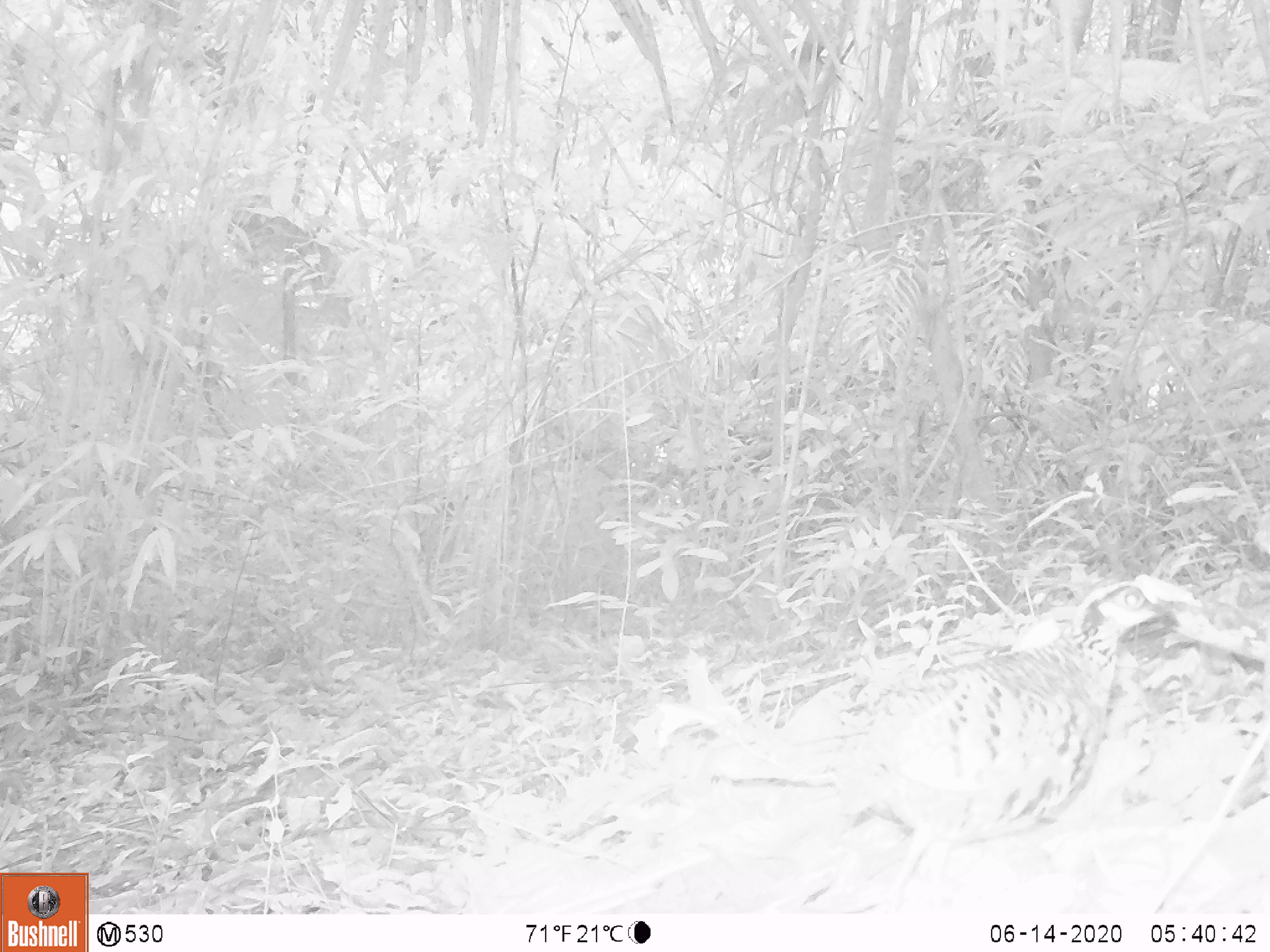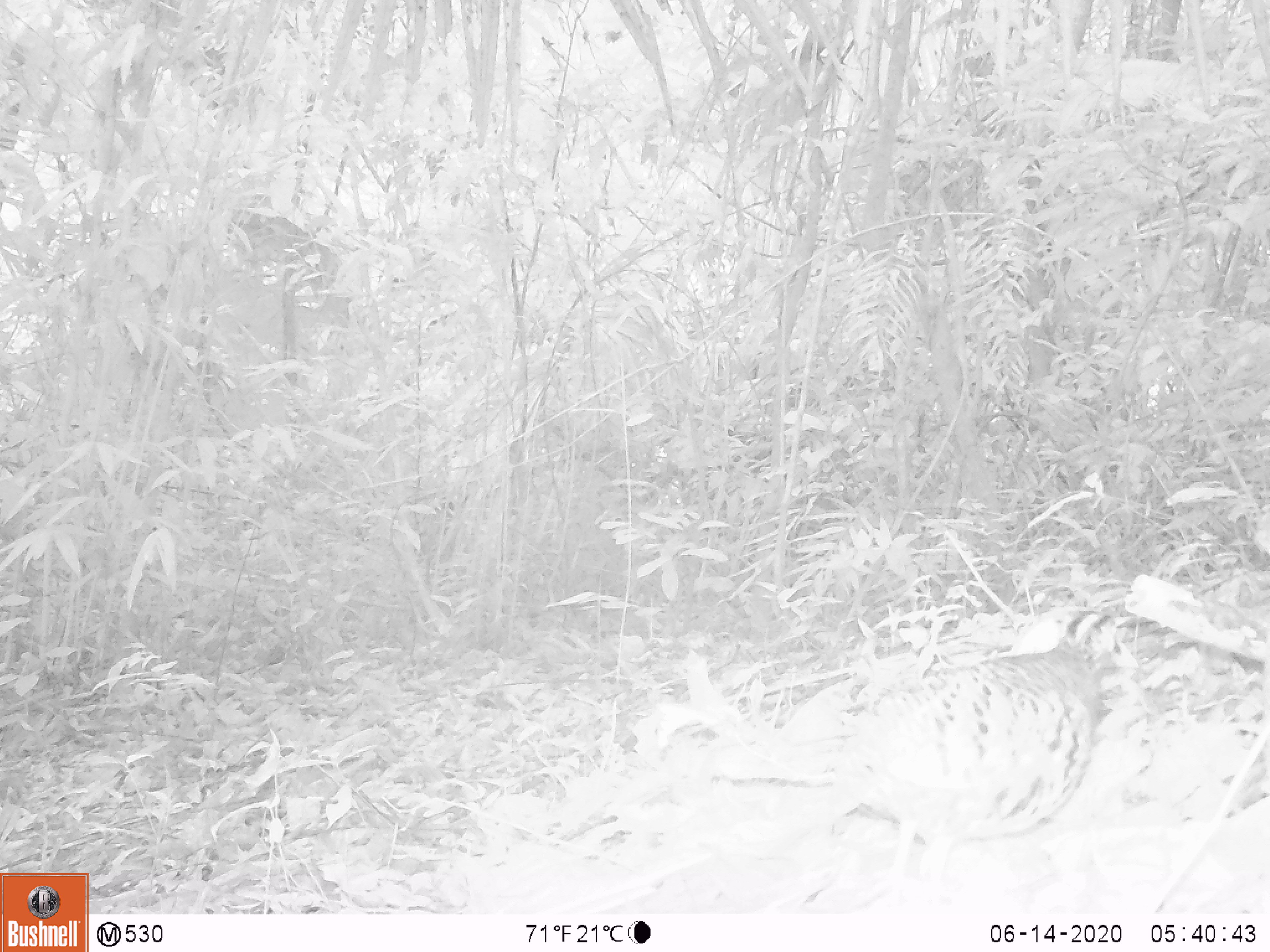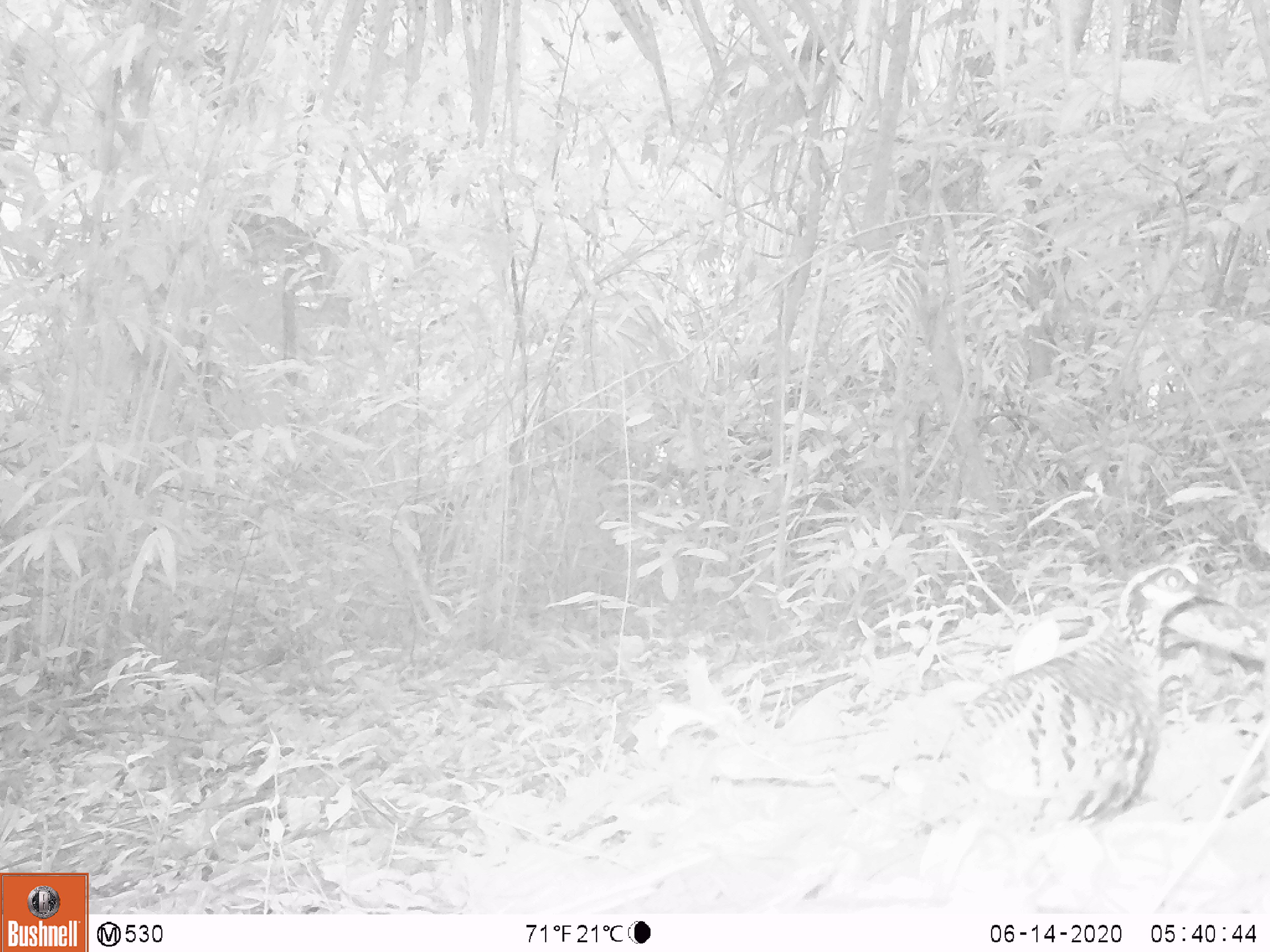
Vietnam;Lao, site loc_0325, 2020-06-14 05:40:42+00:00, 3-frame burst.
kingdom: Animalia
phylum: Chordata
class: Aves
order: Galliformes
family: Phasianidae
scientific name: Phasianidae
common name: partridge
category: unidentified partridge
Unidentified partridge (partridge) (Phasianidae). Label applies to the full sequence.